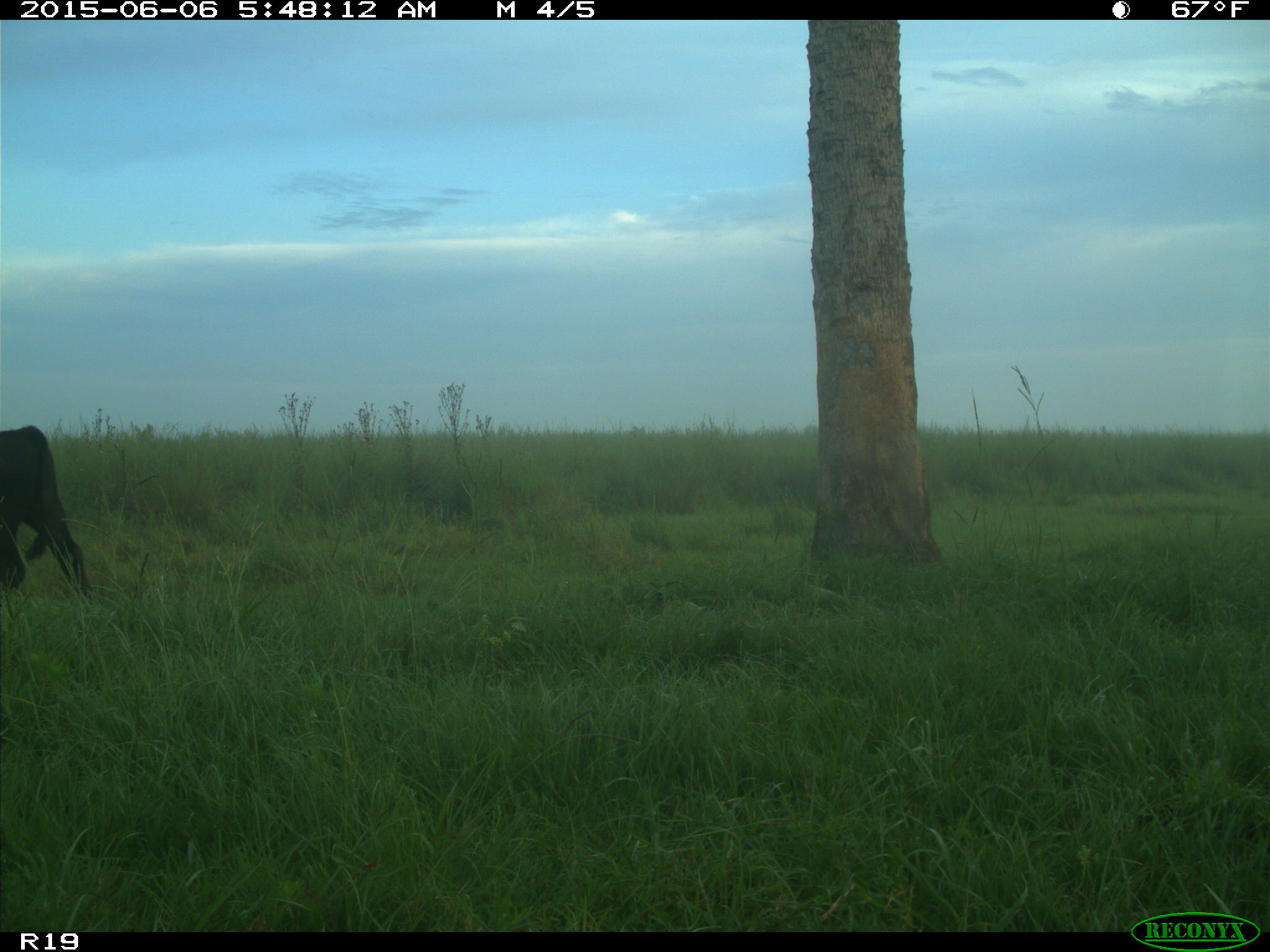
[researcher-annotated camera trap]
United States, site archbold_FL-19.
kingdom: Animalia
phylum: Chordata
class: Mammalia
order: Artiodactyla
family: Bovidae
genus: Bos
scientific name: Bos taurus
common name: domestic cow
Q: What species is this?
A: Bos taurus (domestic cow).